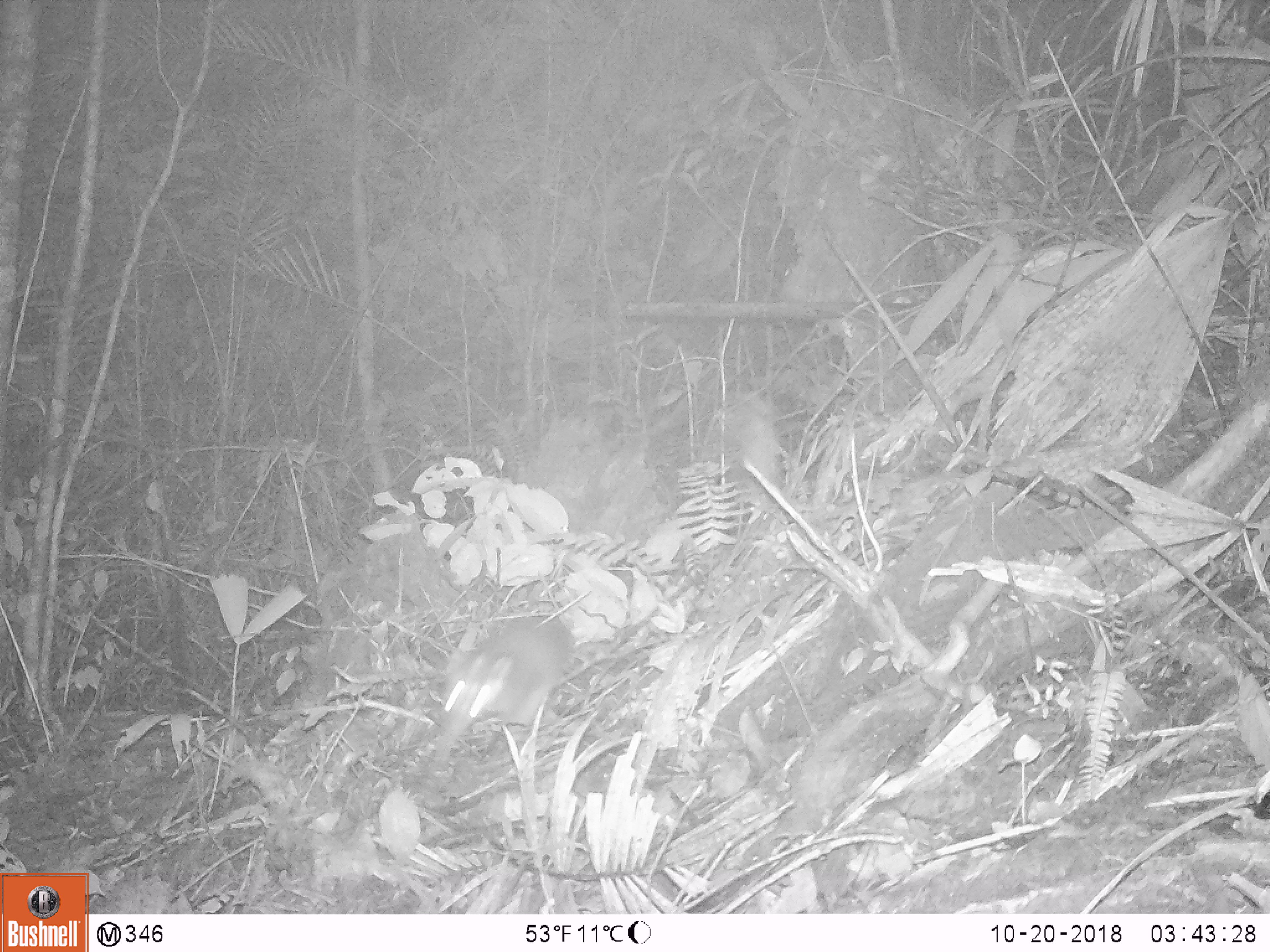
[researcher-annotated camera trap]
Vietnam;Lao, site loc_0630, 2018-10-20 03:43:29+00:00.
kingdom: Animalia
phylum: Chordata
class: Mammalia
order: Carnivora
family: Mustelidae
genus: Melogale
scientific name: Melogale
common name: ferret badger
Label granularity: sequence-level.